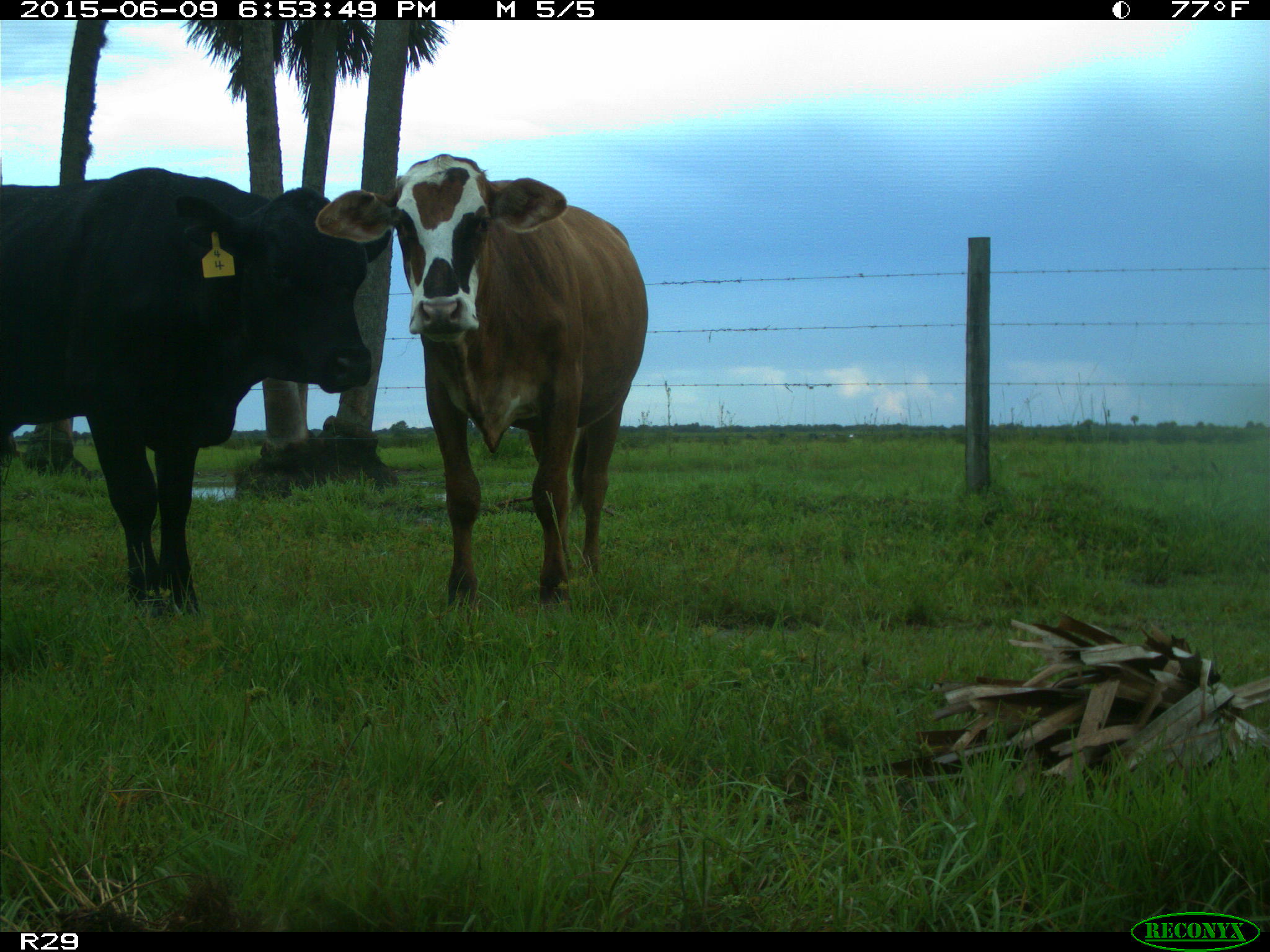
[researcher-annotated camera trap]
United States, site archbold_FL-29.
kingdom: Animalia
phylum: Chordata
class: Mammalia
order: Artiodactyla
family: Bovidae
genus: Bos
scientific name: Bos taurus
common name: domestic cow